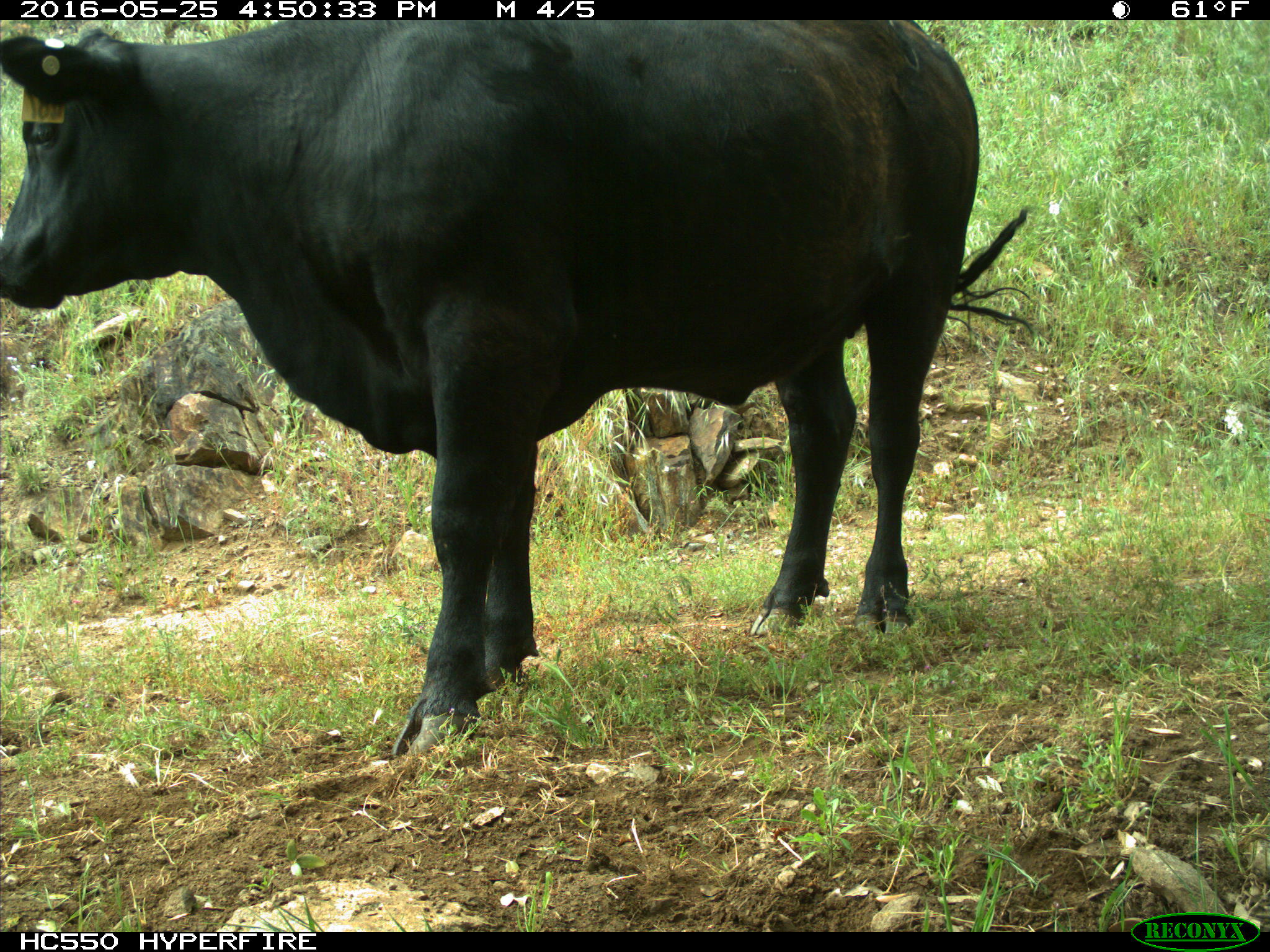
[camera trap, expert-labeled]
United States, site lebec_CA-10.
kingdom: Animalia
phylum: Chordata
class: Mammalia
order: Artiodactyla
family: Bovidae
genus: Bos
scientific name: Bos taurus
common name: domestic cow